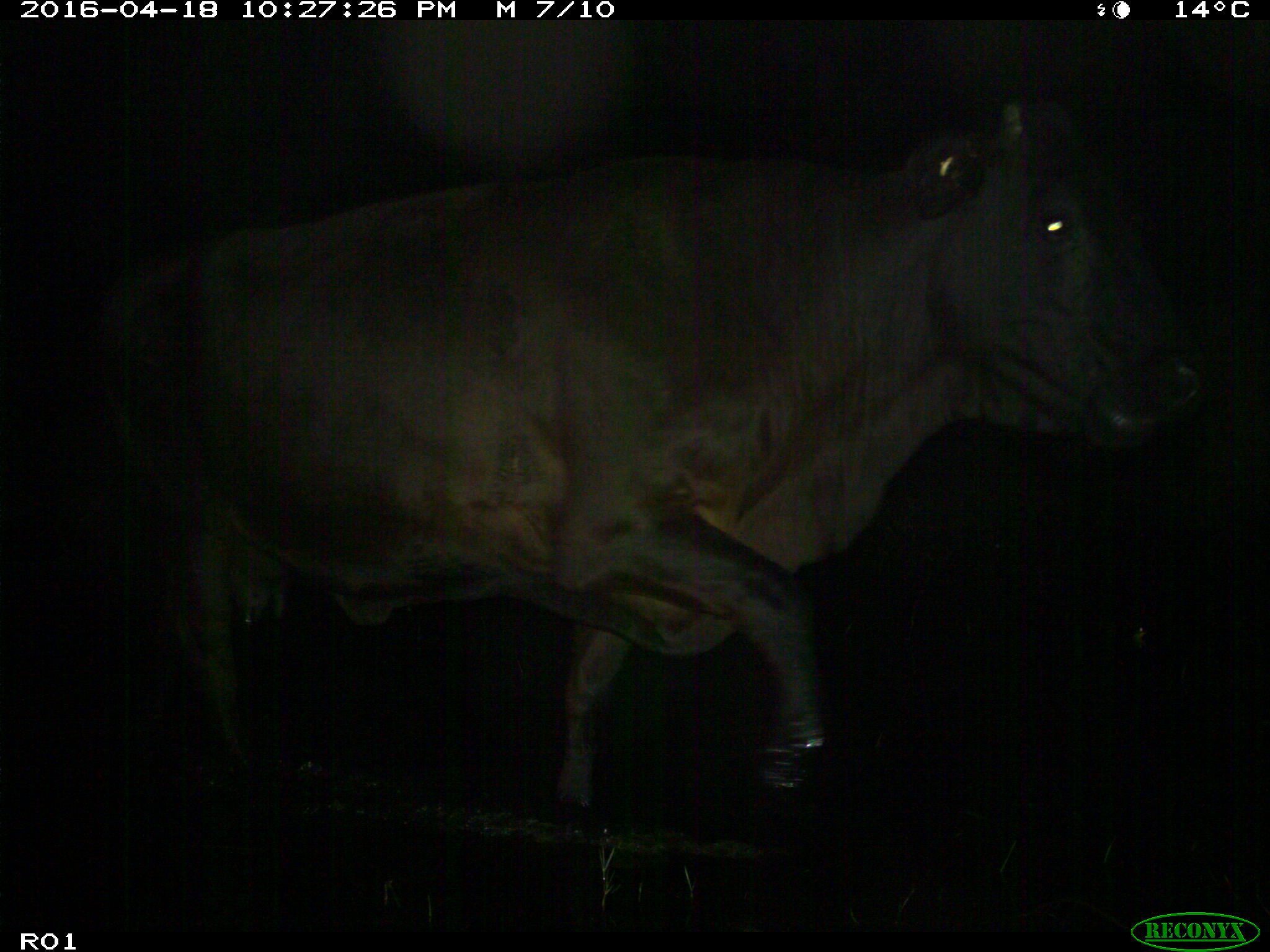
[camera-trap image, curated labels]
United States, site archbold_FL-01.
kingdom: Animalia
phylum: Chordata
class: Mammalia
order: Artiodactyla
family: Bovidae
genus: Bos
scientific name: Bos taurus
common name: domestic cow